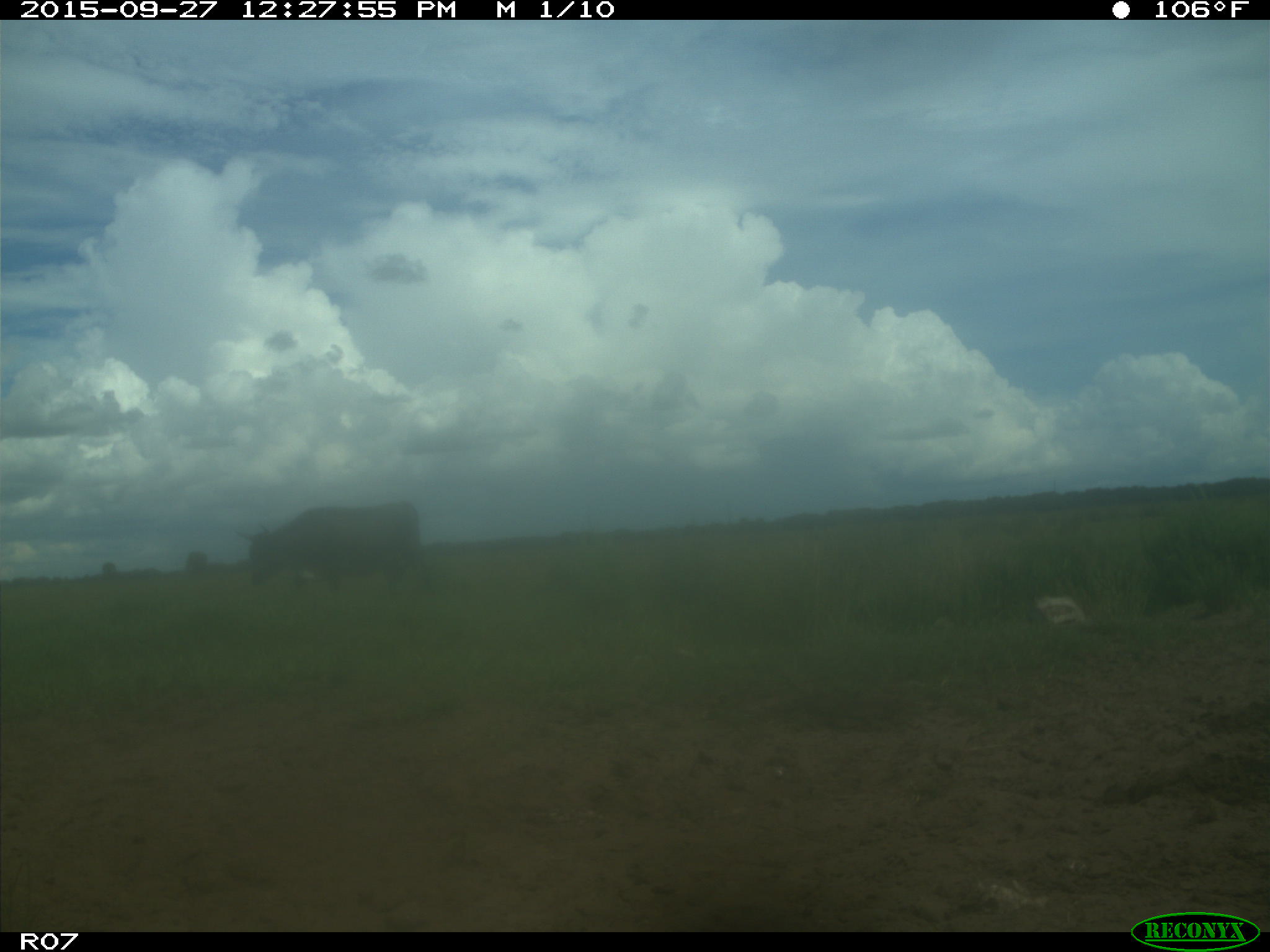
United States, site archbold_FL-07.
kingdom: Animalia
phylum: Chordata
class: Mammalia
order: Artiodactyla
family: Bovidae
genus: Bos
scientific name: Bos taurus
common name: domestic cow